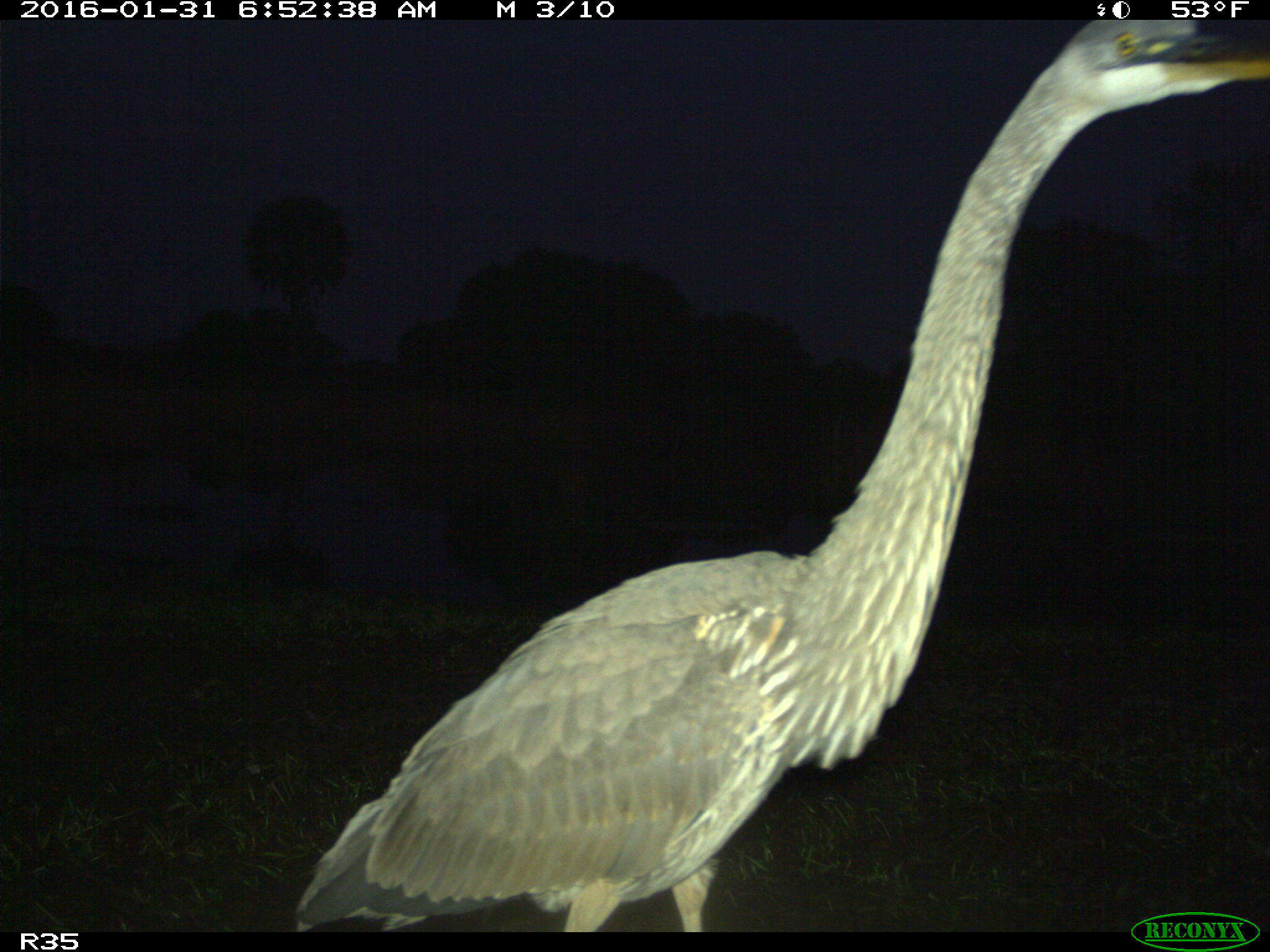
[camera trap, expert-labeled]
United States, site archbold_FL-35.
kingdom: Animalia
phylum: Chordata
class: Aves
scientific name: Aves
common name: birds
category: unidentified bird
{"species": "unidentified bird (birds) (Aves)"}